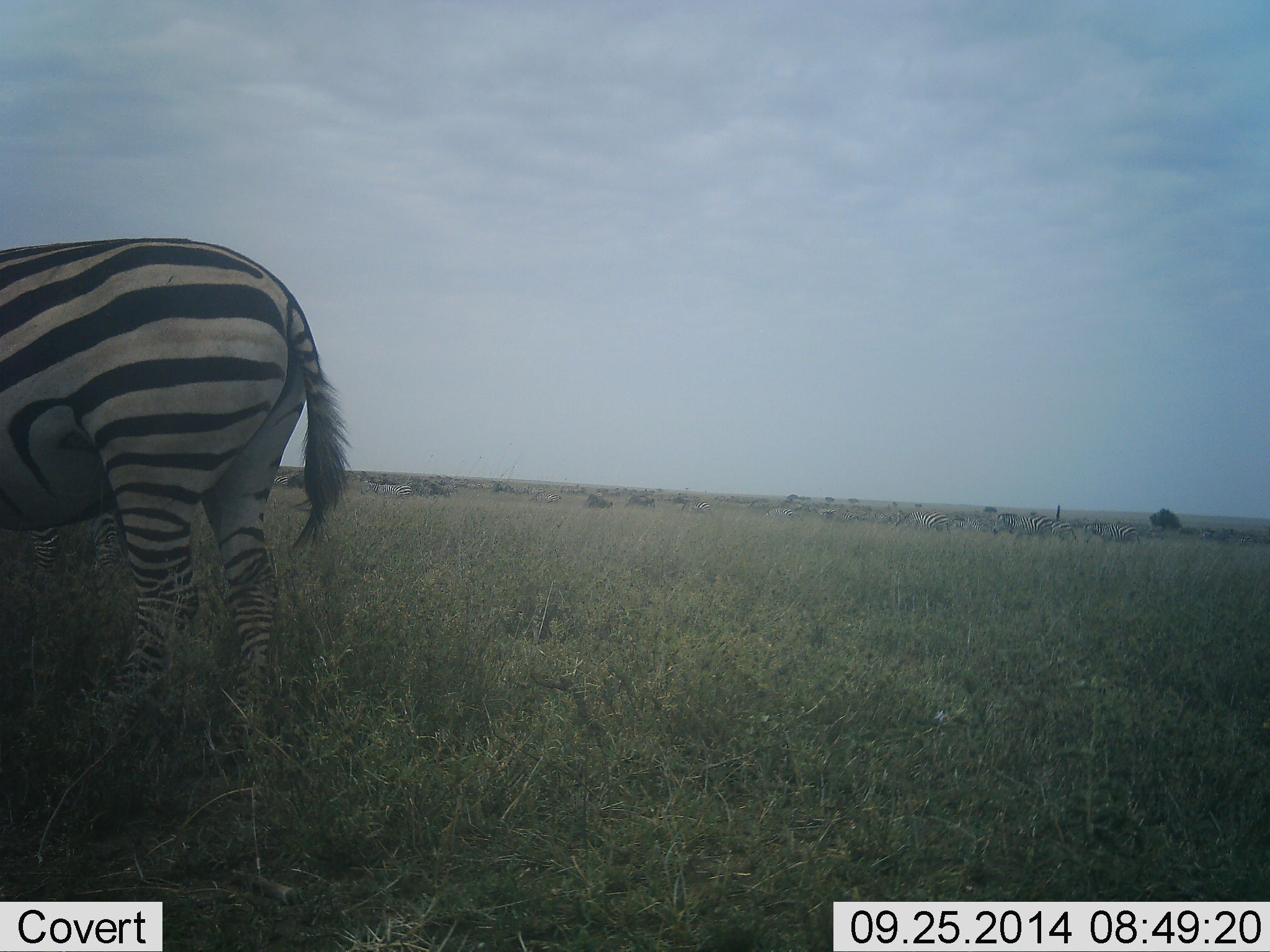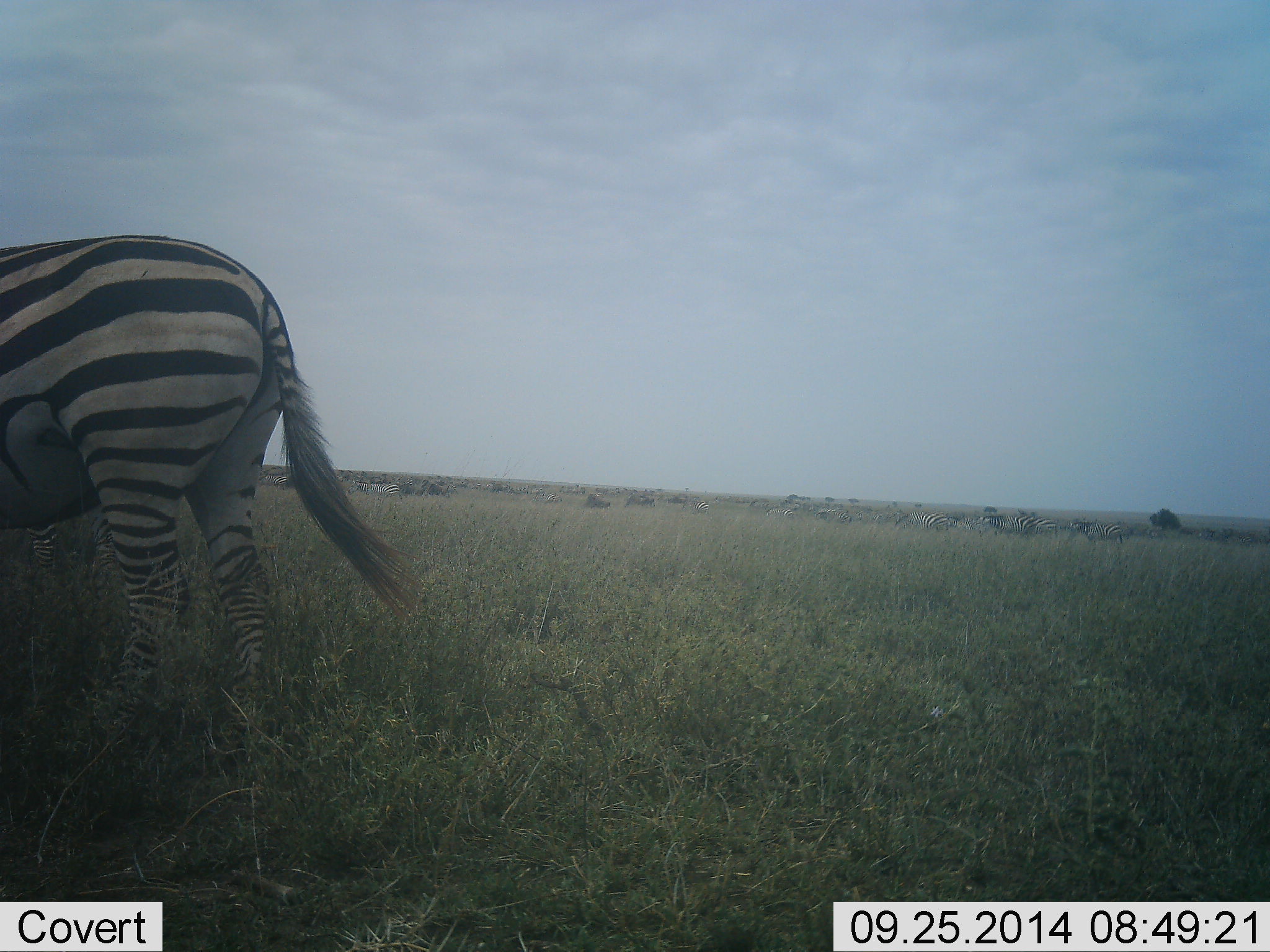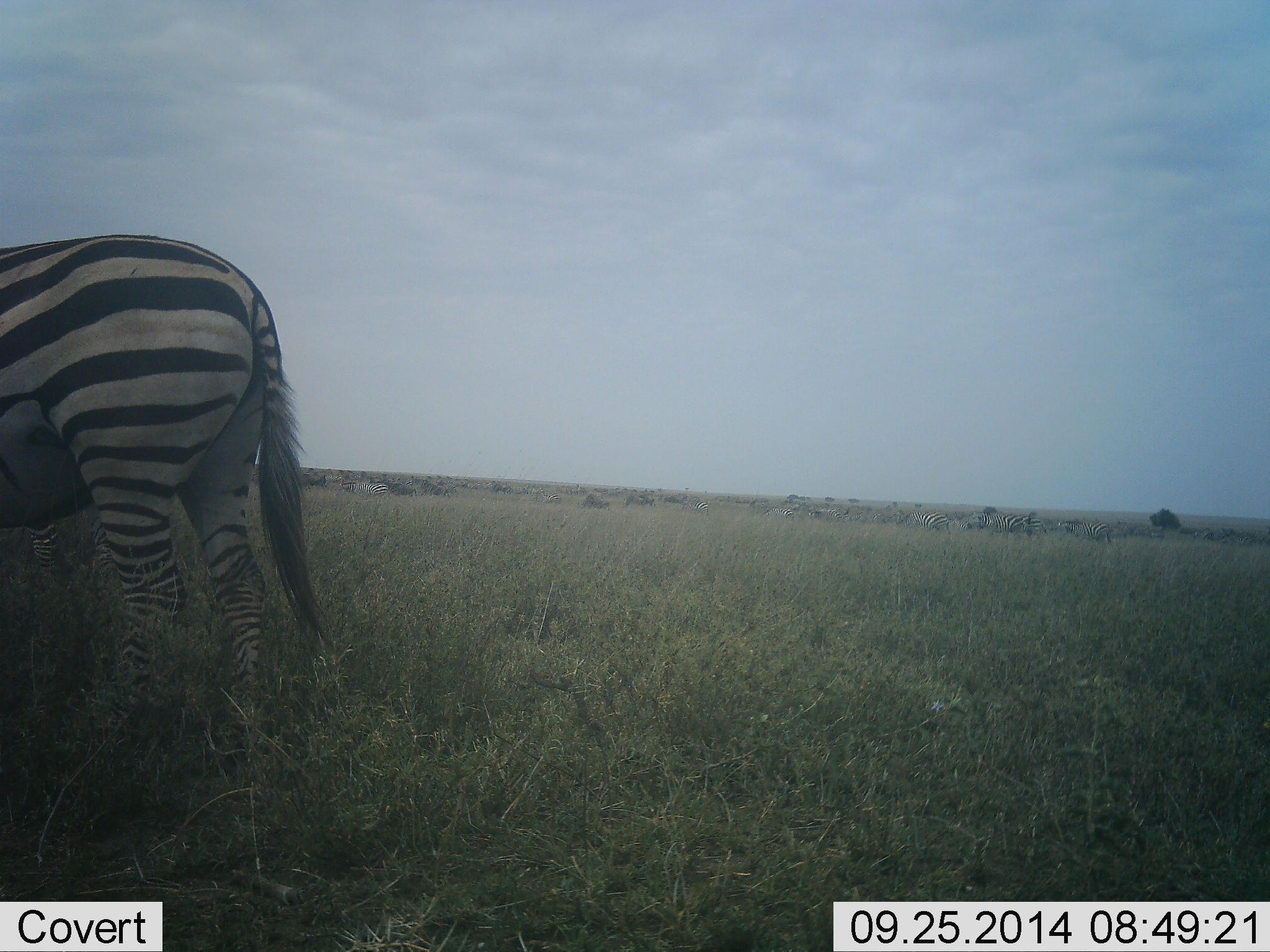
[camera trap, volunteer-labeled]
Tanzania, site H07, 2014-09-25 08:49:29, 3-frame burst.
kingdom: Animalia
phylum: Chordata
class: Mammalia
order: Perissodactyla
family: Equidae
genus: Equus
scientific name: Equus quagga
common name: plains zebra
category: zebra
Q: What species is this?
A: Zebra (plains zebra) (Equus quagga).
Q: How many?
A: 6.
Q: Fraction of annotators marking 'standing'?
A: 70%.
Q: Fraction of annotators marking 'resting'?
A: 0%.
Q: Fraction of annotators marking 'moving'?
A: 20%.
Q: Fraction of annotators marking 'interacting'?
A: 0%.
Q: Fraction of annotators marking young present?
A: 0%.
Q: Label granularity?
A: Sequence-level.